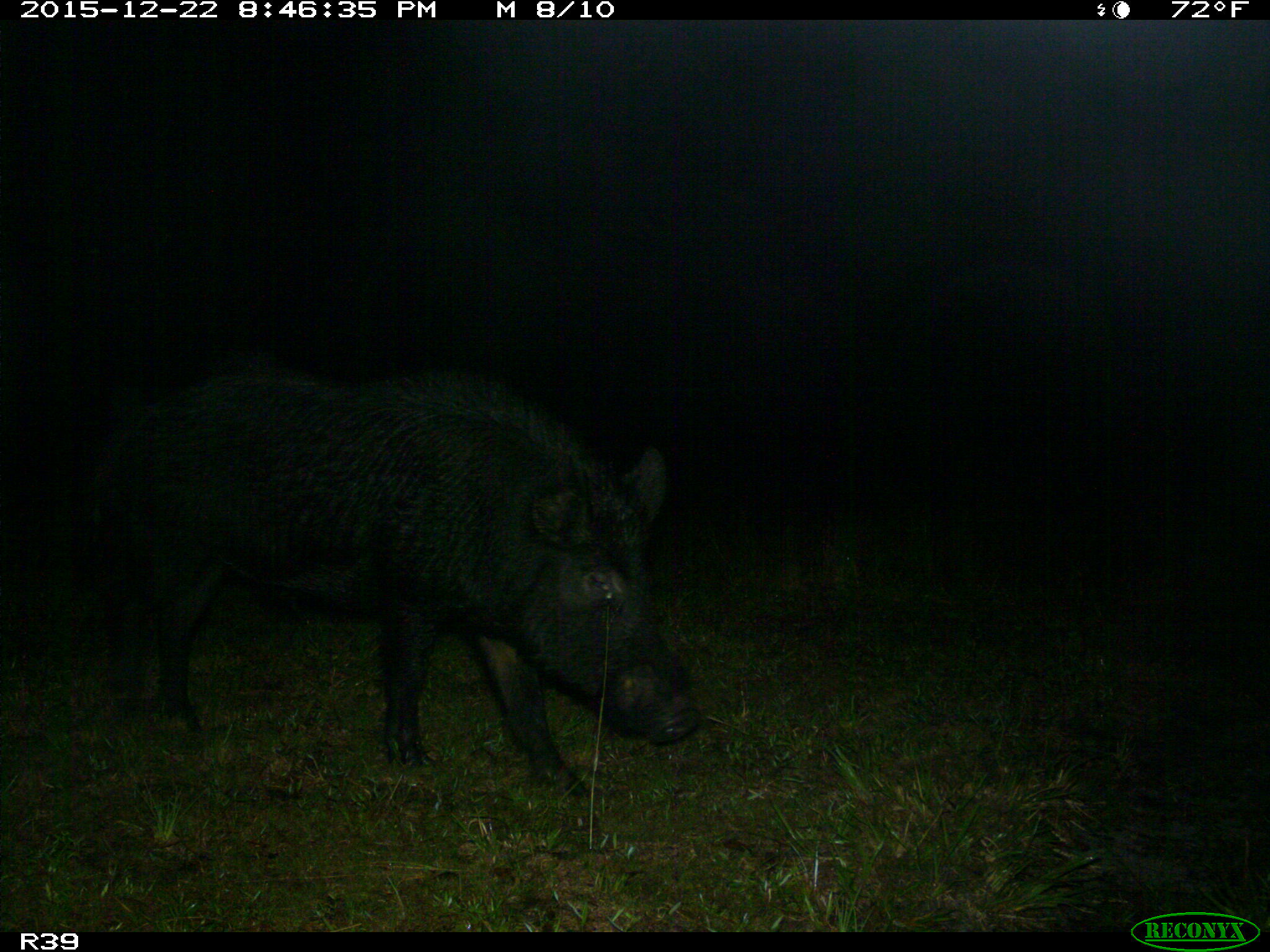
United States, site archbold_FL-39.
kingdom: Animalia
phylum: Chordata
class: Mammalia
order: Artiodactyla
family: Suidae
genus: Sus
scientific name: Sus scrofa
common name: wild boar